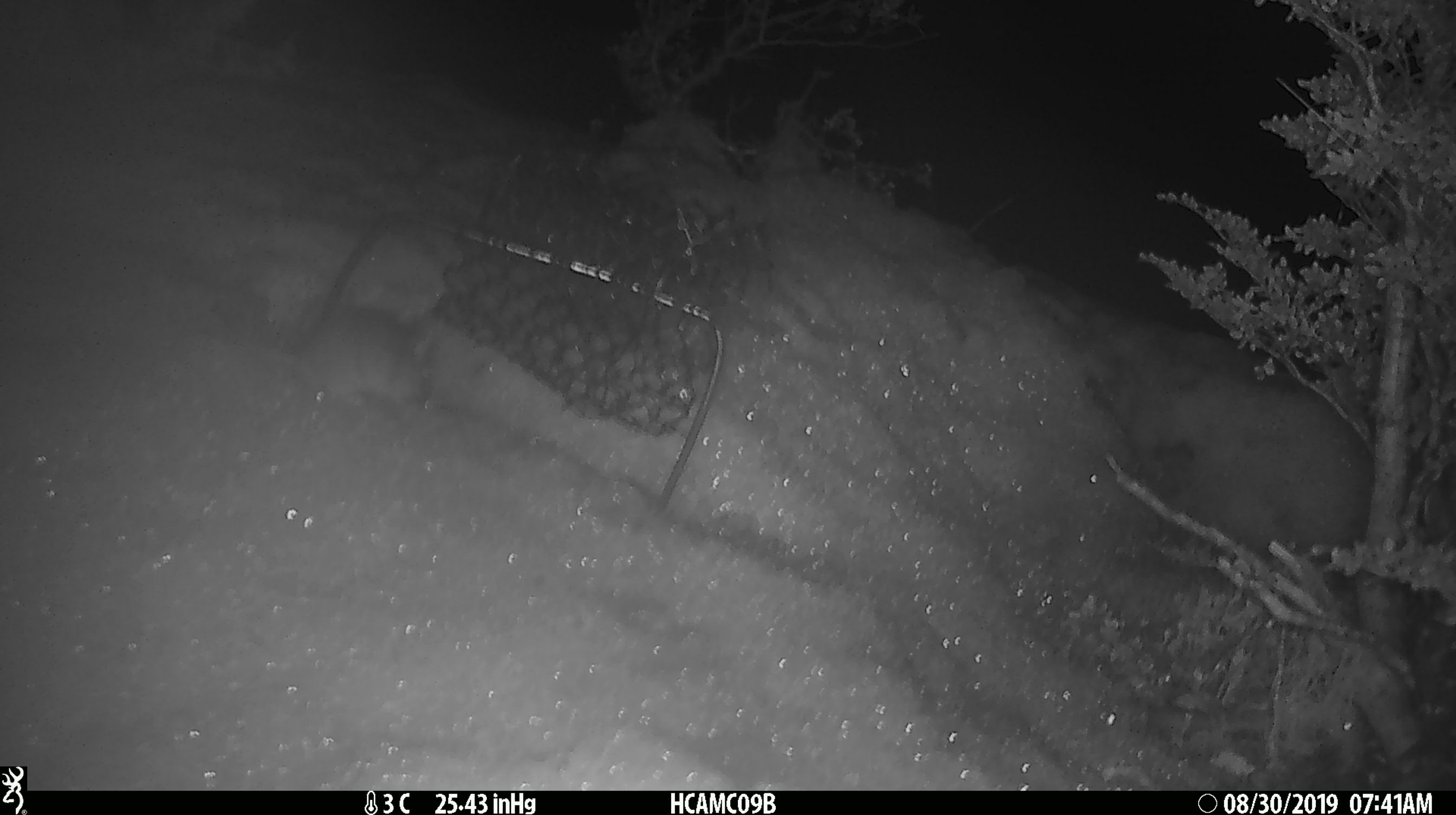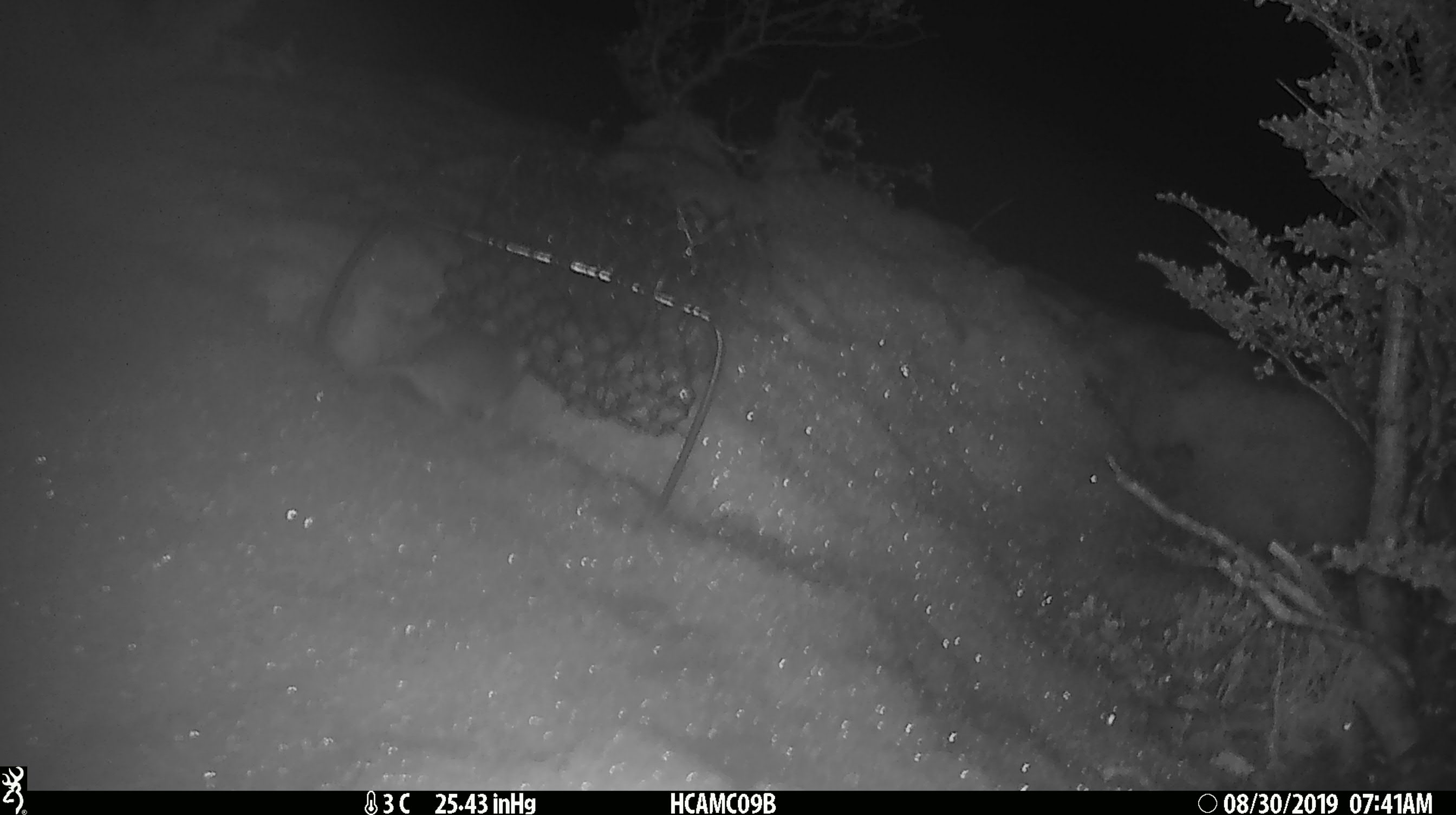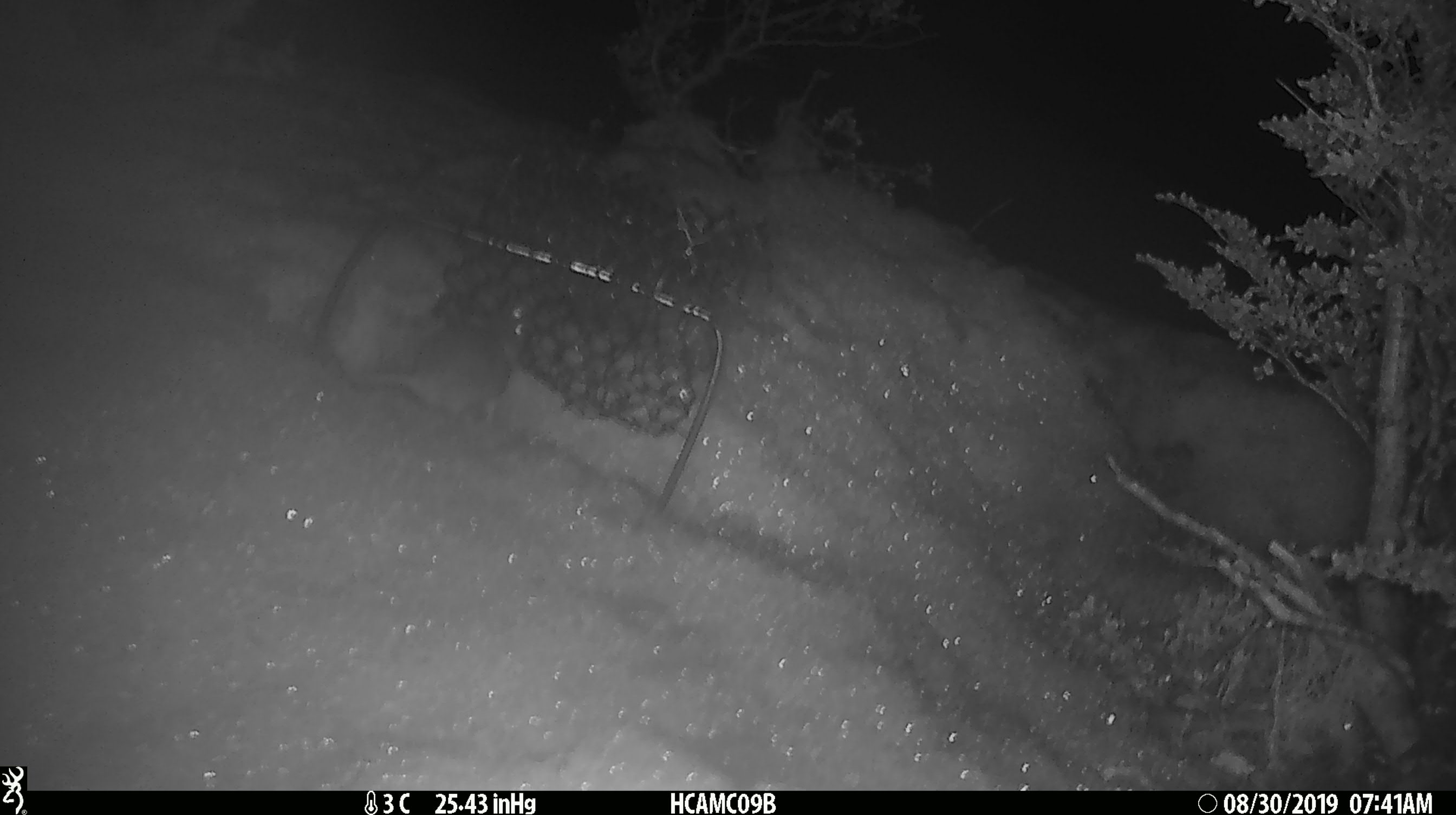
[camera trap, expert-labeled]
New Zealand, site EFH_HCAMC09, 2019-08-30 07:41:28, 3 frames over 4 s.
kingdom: Animalia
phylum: Chordata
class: Mammalia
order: Rodentia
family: Muridae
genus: Mus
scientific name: Mus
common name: mouse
Mouse (Mus).